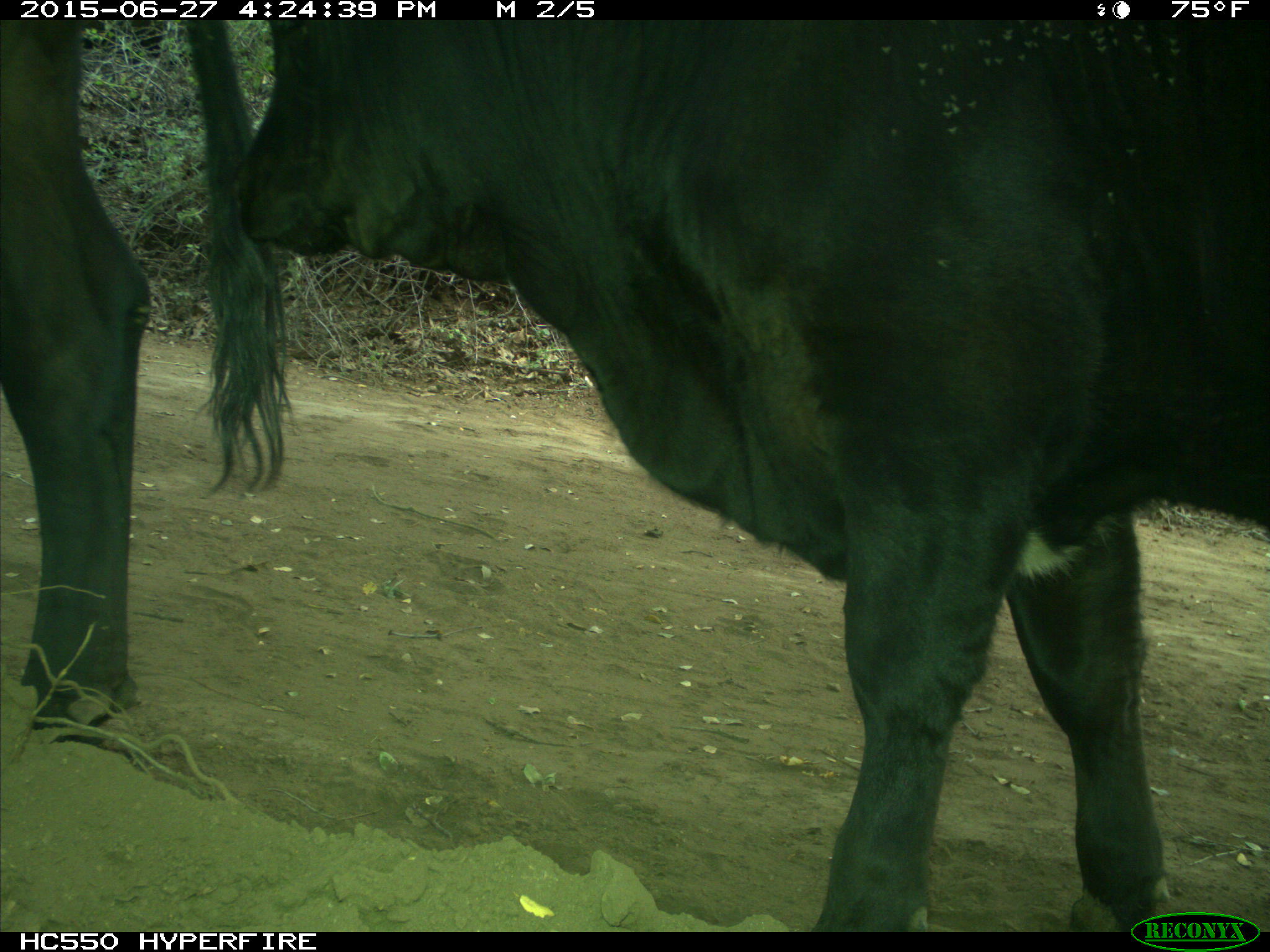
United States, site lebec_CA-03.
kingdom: Animalia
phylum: Chordata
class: Mammalia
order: Artiodactyla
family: Bovidae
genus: Bos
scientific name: Bos taurus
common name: domestic cow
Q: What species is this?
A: Bos taurus (domestic cow).